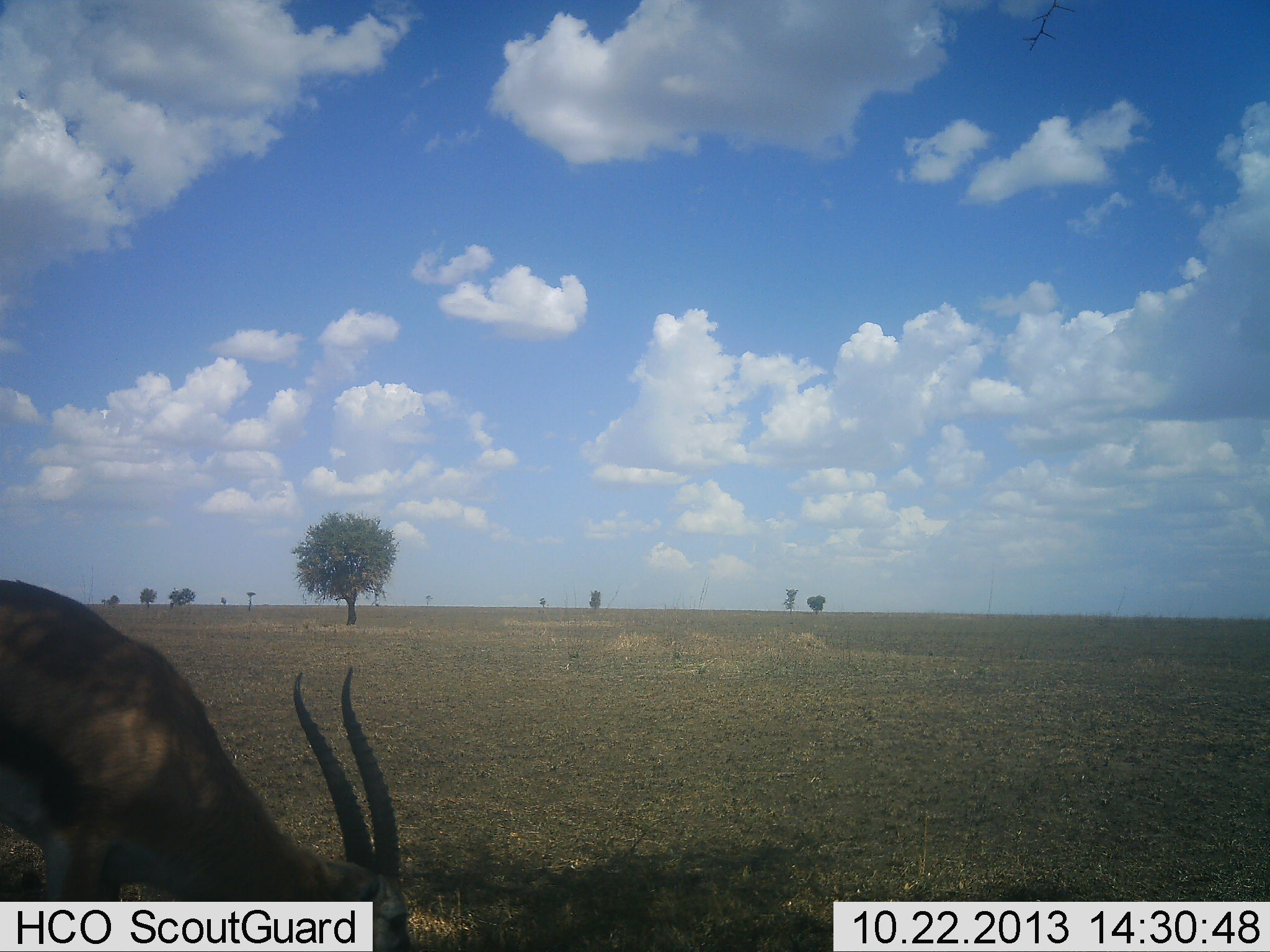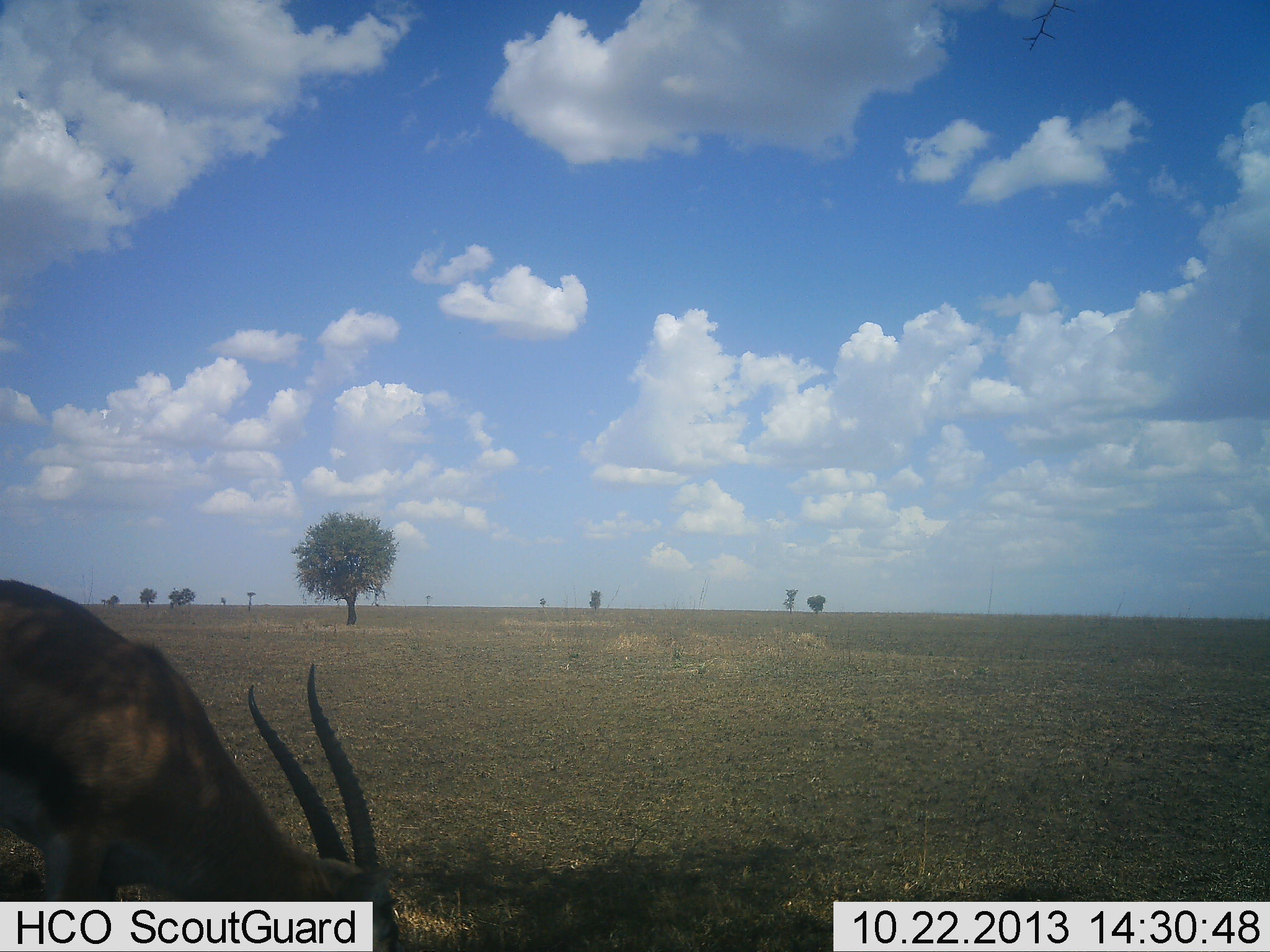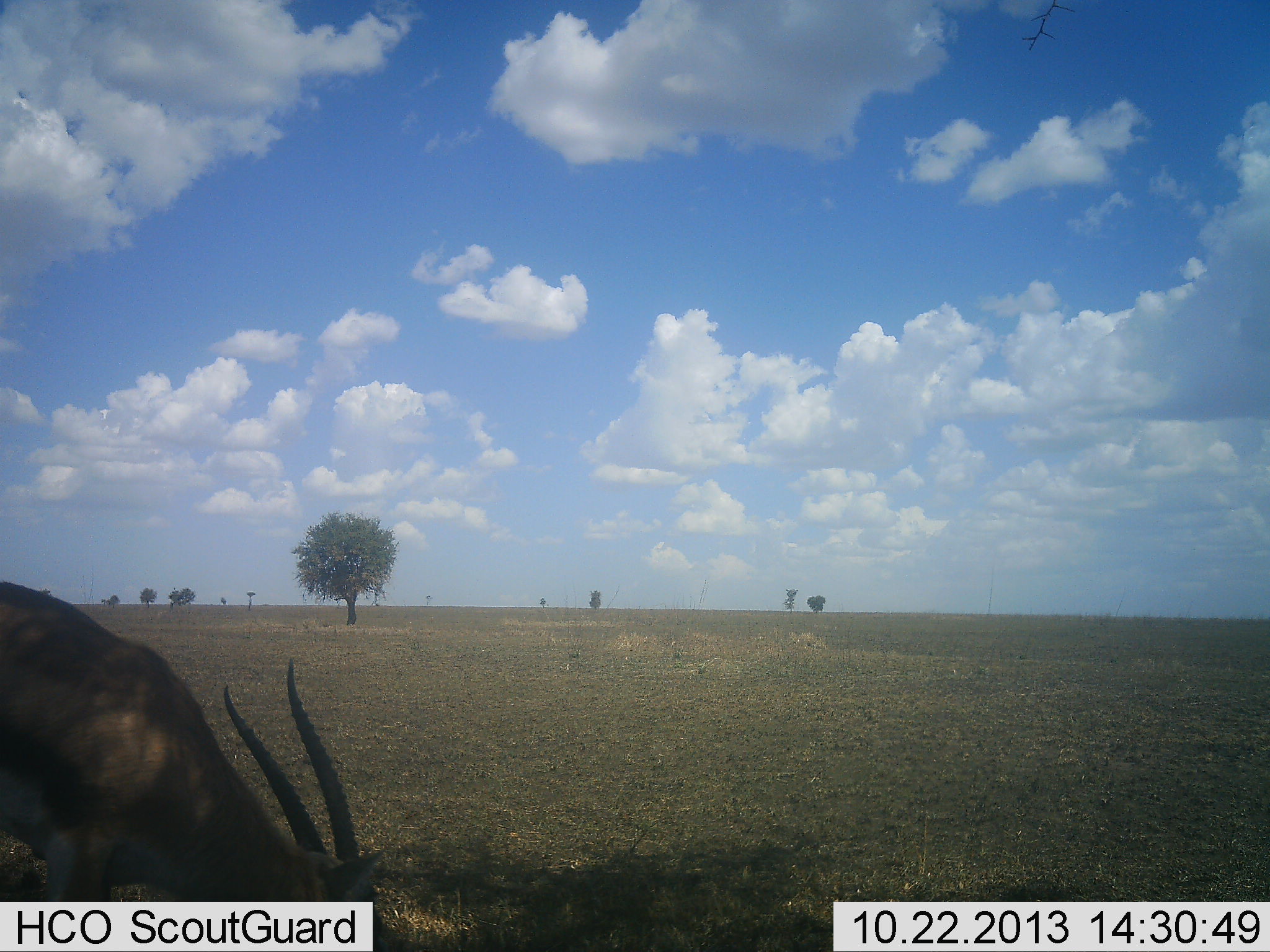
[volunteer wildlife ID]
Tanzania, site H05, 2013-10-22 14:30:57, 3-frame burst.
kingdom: Animalia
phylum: Chordata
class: Mammalia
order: Artiodactyla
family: Bovidae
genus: Eudorcas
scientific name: Eudorcas thomsonii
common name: thomson's gazelle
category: gazellethomsons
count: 1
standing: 58%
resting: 8%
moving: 0%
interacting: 0%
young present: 8%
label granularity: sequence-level